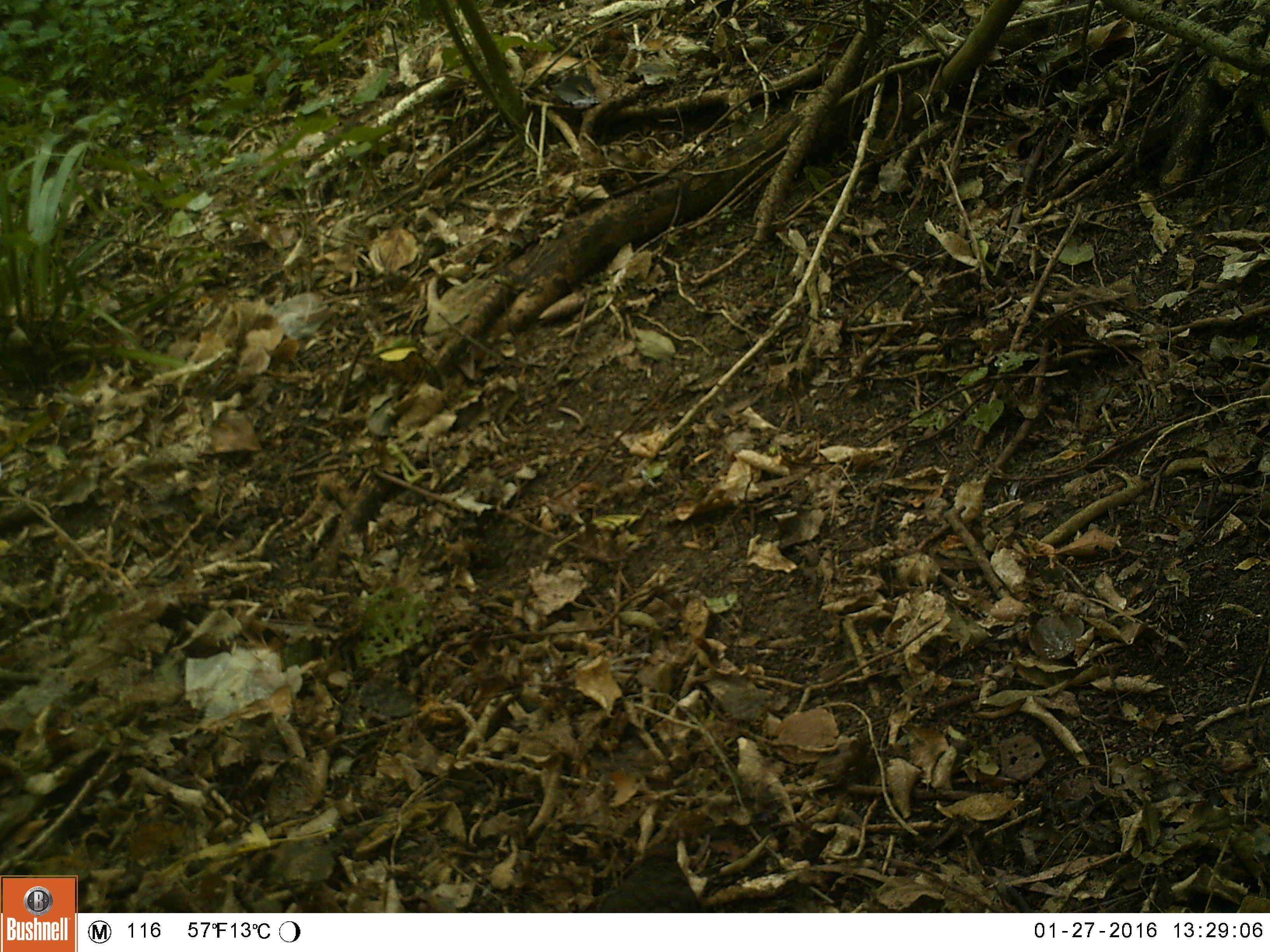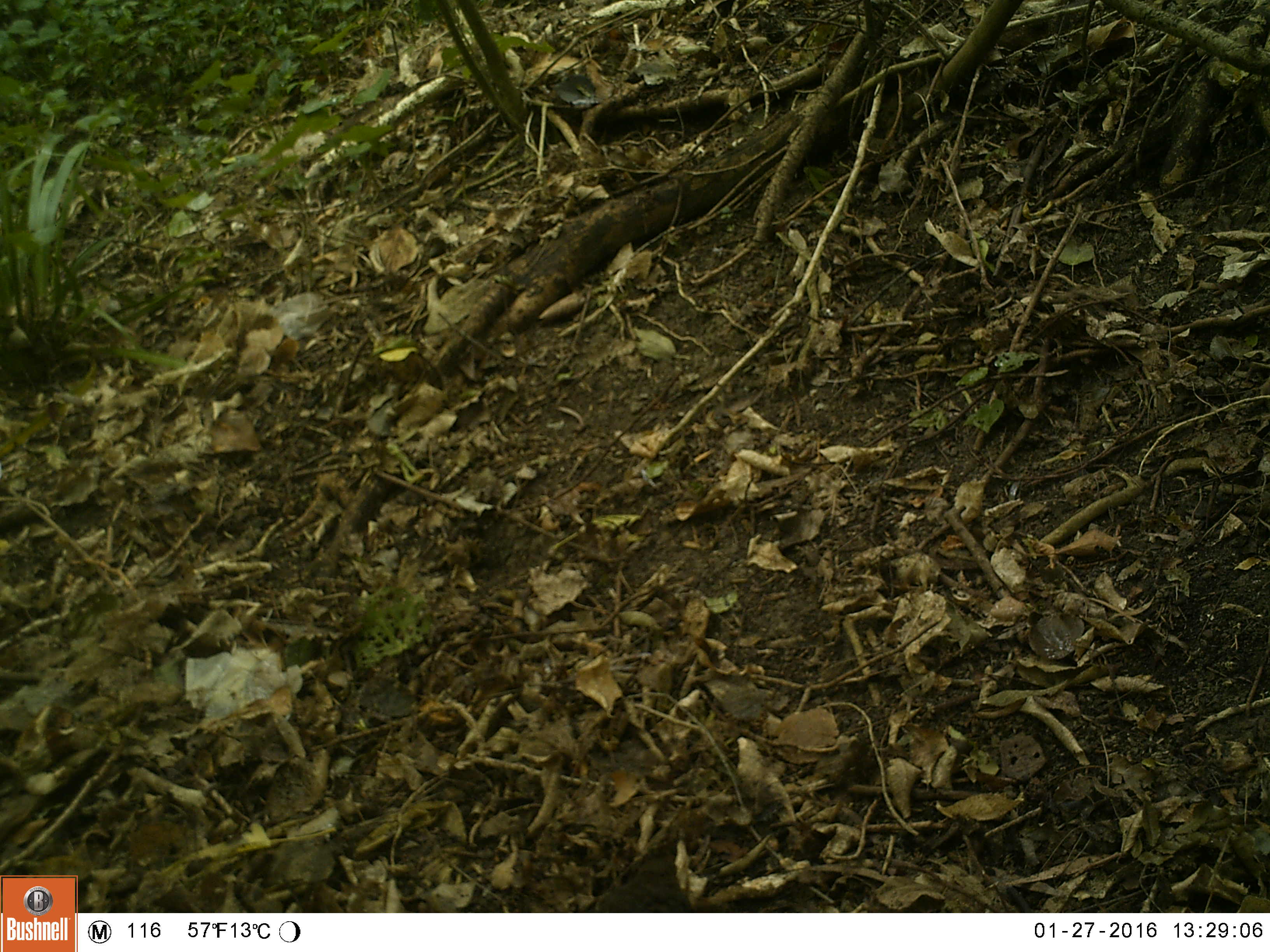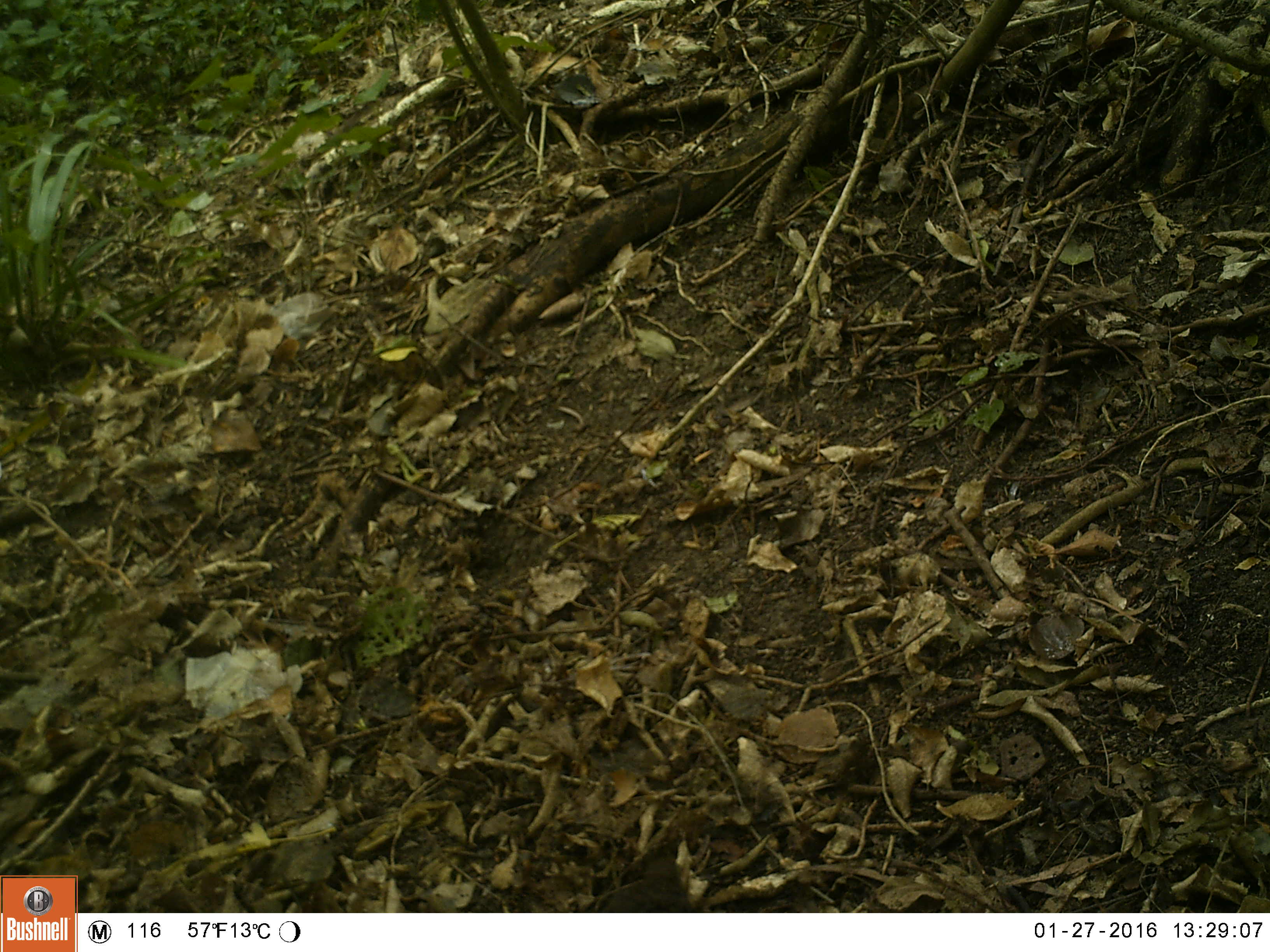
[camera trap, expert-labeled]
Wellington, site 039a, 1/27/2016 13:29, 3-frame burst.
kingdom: Animalia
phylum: Chordata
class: Aves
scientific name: Aves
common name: bird